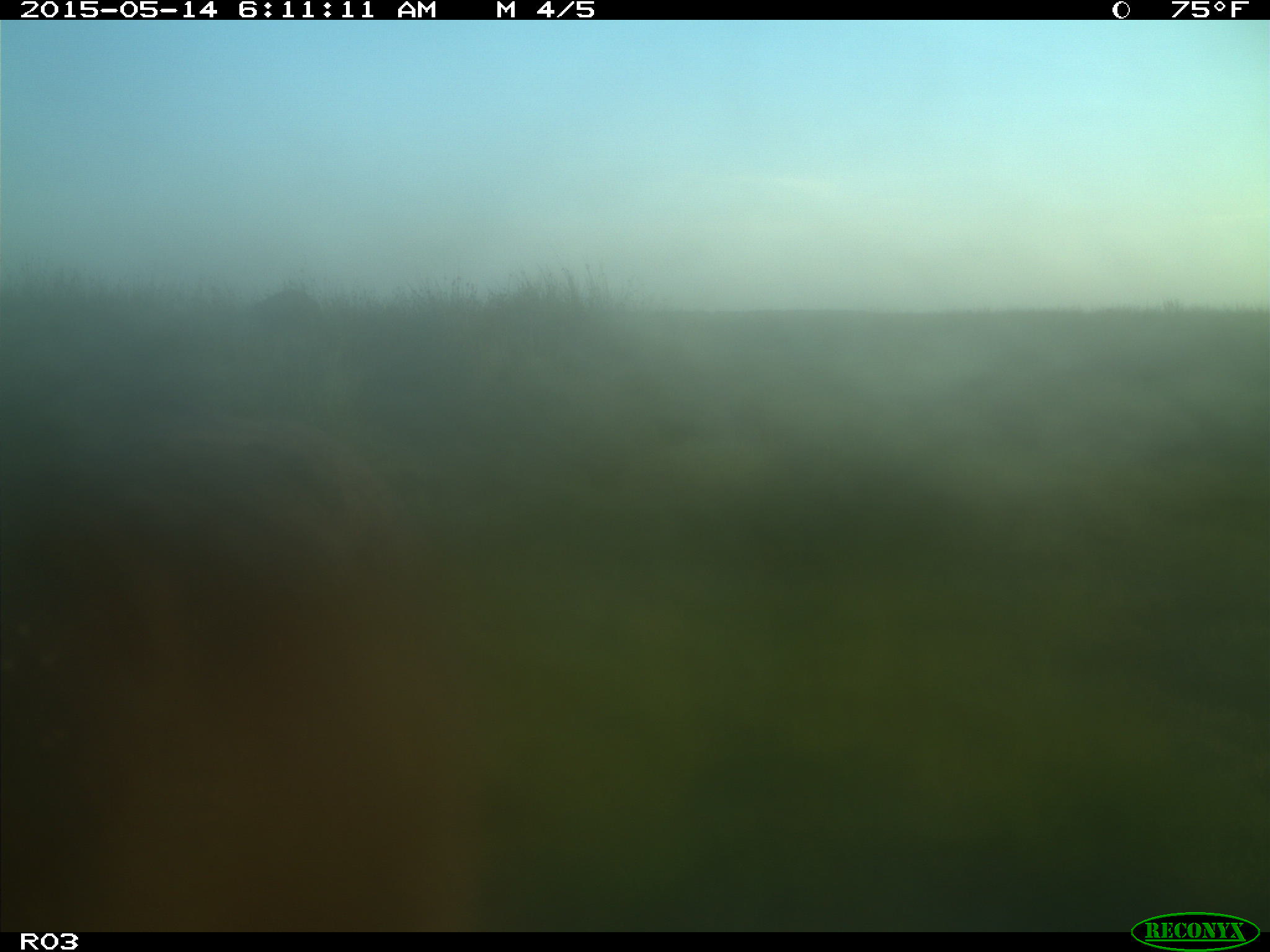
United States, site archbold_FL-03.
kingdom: Animalia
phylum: Chordata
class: Mammalia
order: Artiodactyla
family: Bovidae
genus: Bos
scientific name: Bos taurus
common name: domestic cow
Bos taurus (domestic cow).